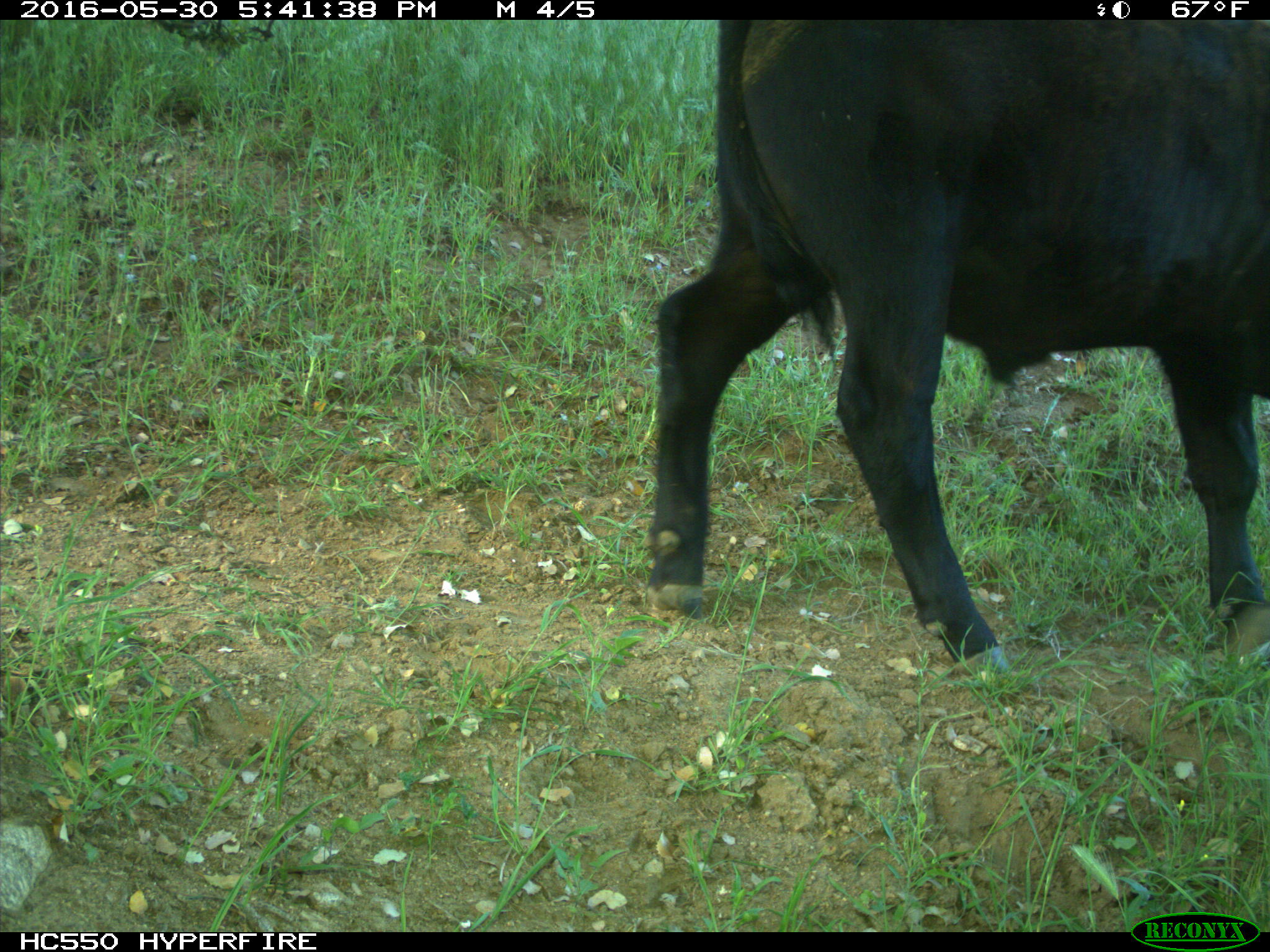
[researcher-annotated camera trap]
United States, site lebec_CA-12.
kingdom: Animalia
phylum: Chordata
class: Mammalia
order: Artiodactyla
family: Bovidae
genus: Bos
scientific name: Bos taurus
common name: domestic cow